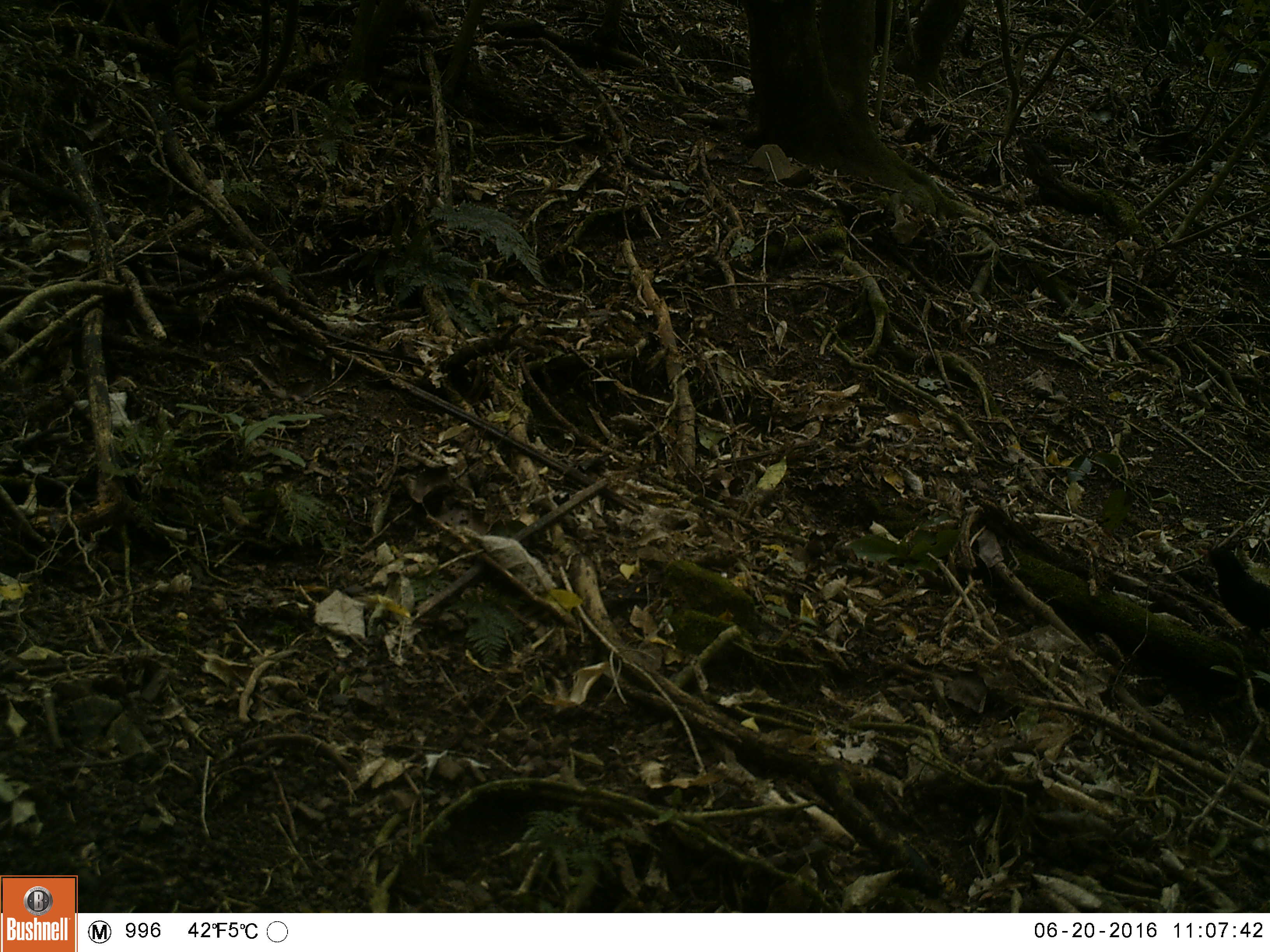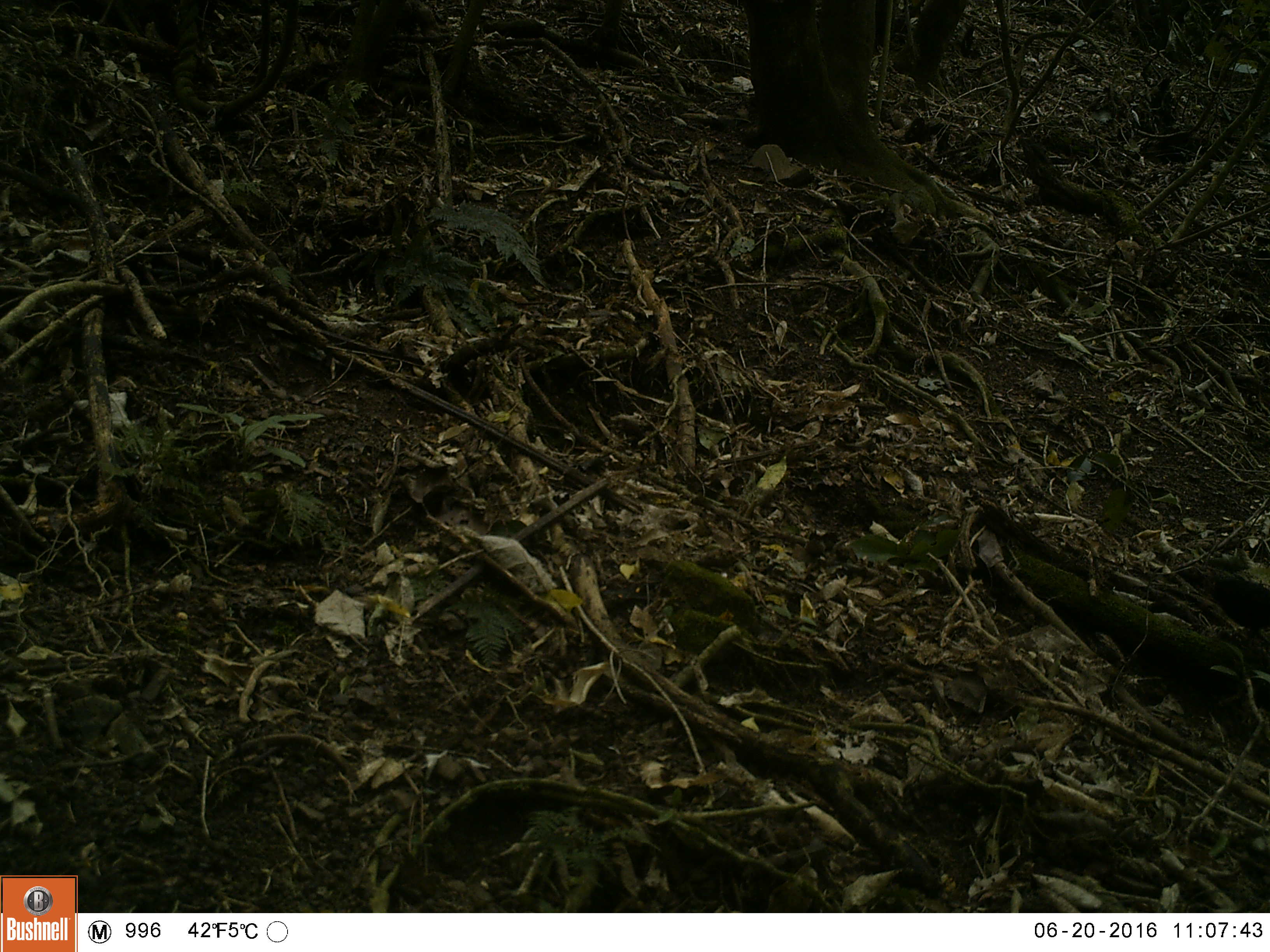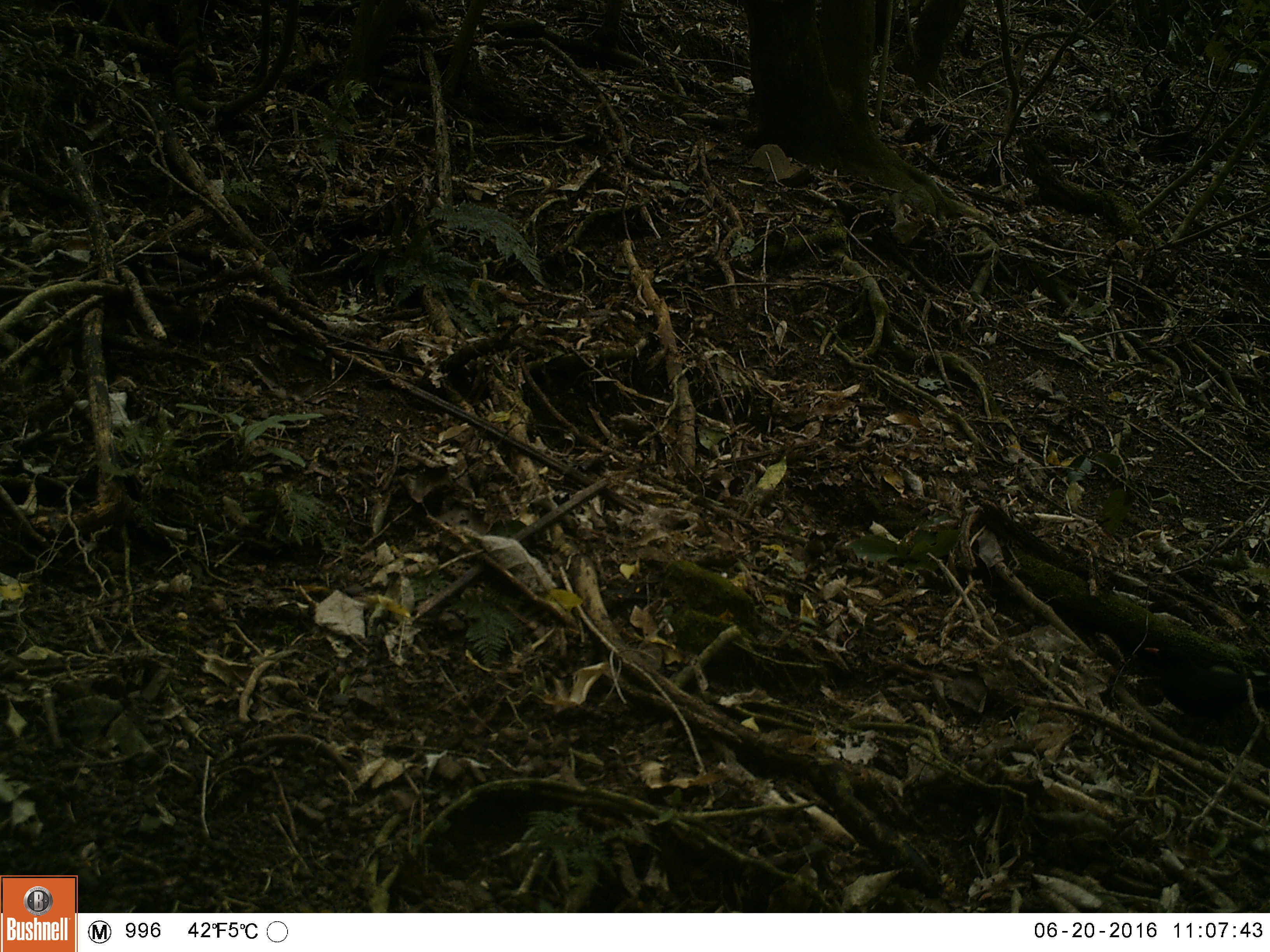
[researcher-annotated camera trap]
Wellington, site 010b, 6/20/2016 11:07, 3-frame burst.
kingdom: Animalia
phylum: Chordata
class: Aves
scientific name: Aves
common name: bird